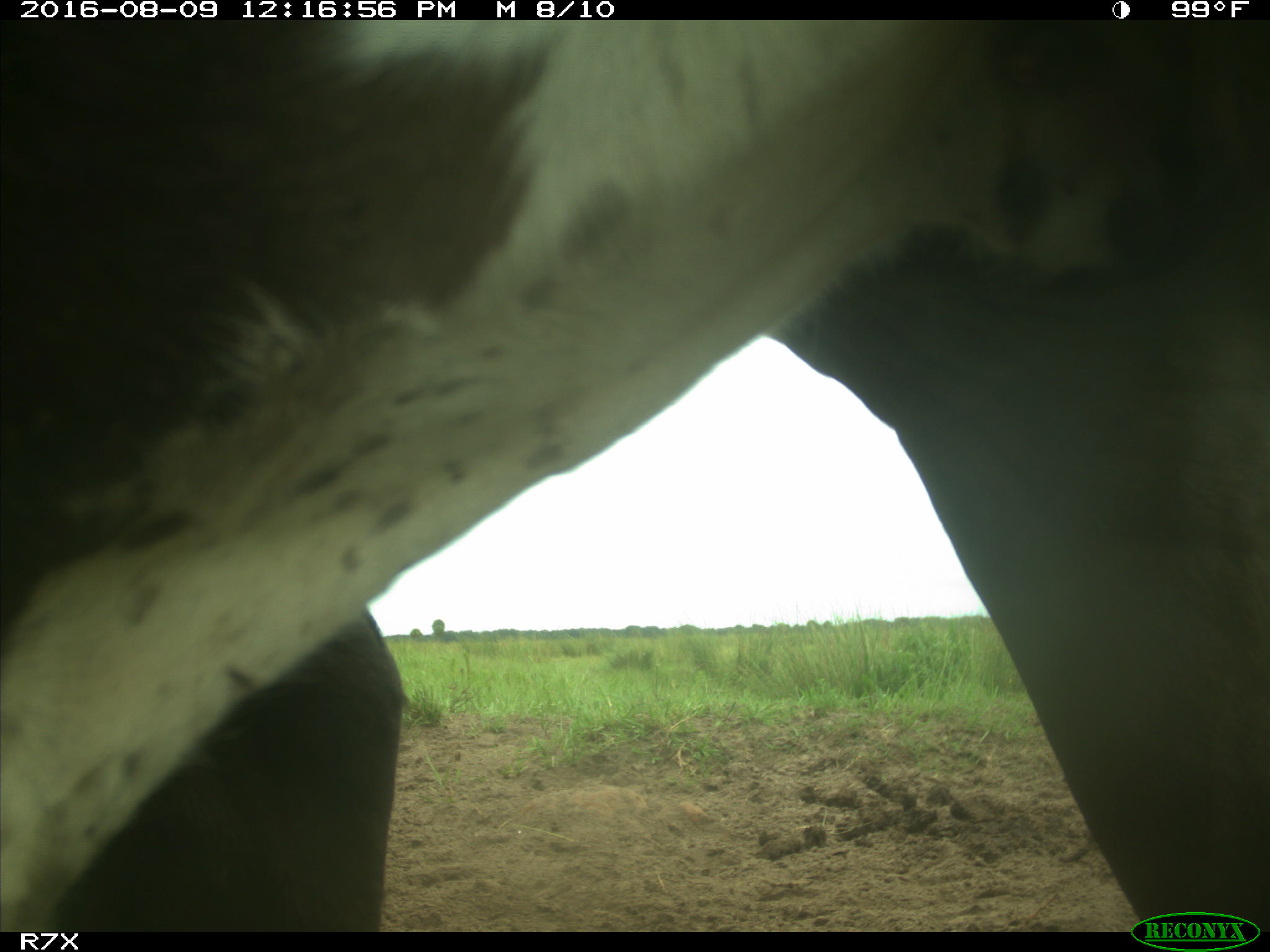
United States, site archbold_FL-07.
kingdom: Animalia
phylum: Chordata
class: Mammalia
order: Artiodactyla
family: Bovidae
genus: Bos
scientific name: Bos taurus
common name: domestic cow